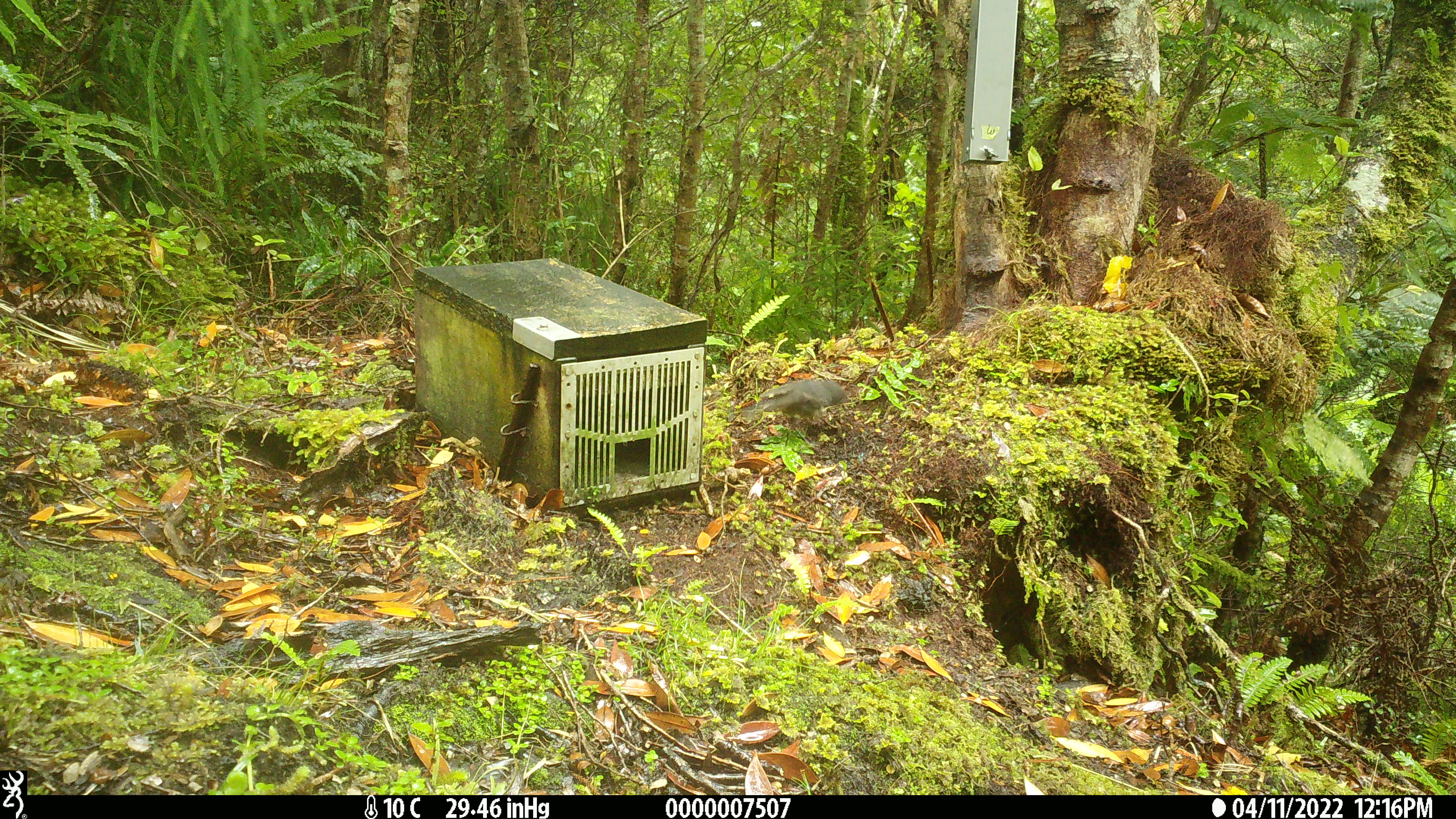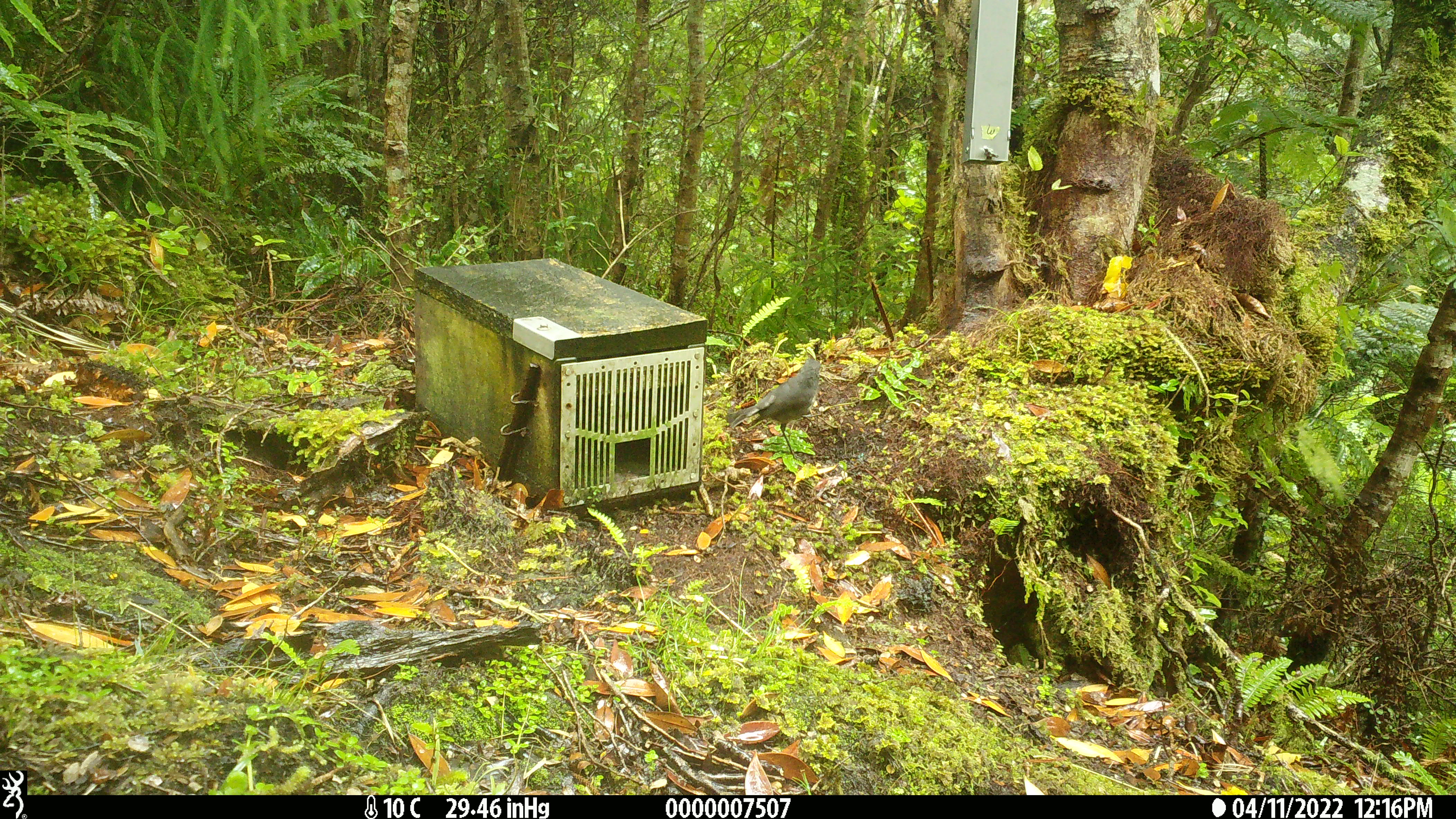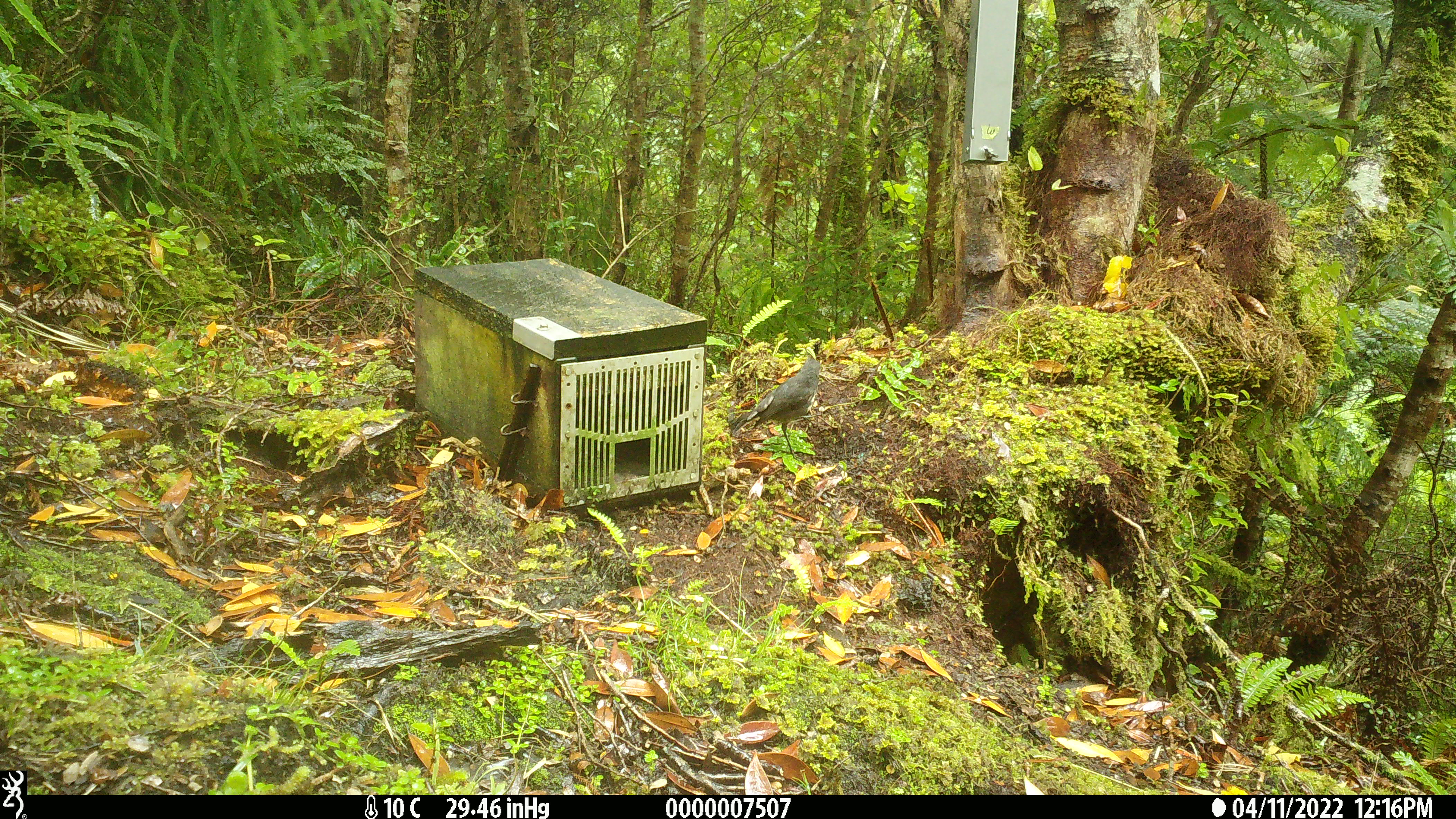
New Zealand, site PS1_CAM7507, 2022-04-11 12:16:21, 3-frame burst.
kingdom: Animalia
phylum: Chordata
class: Aves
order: Passeriformes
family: Petroicidae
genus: Petroica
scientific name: Petroica australis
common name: new zealand robin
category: robin